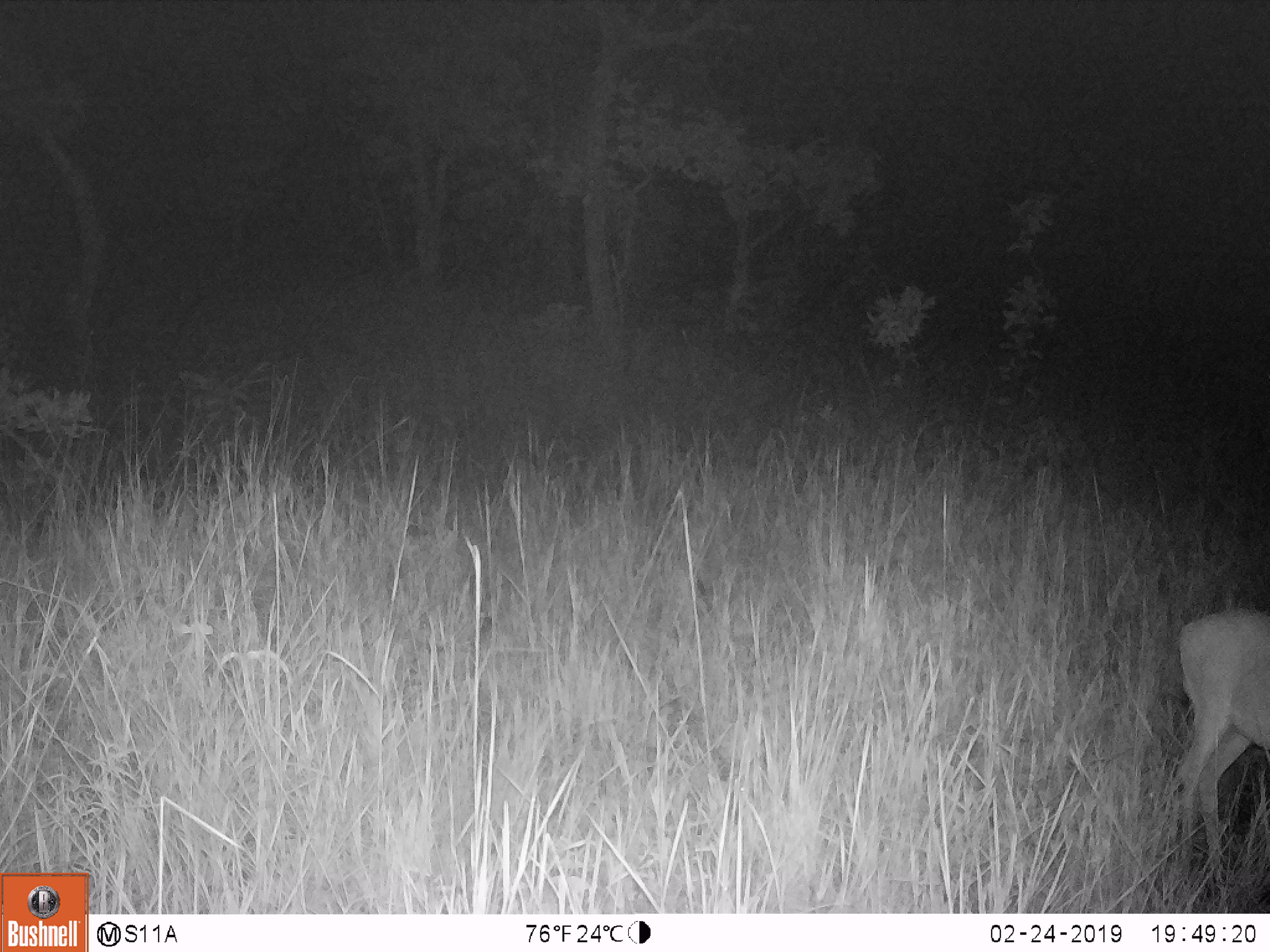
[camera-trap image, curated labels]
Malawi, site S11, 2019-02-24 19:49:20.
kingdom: Animalia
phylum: Chordata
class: Mammalia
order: Artiodactyla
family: Bovidae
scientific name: Antilopinae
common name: small antelope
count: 1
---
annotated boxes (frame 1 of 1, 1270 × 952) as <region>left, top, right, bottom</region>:
small antelope: <region>1147, 605, 1268, 901</region>